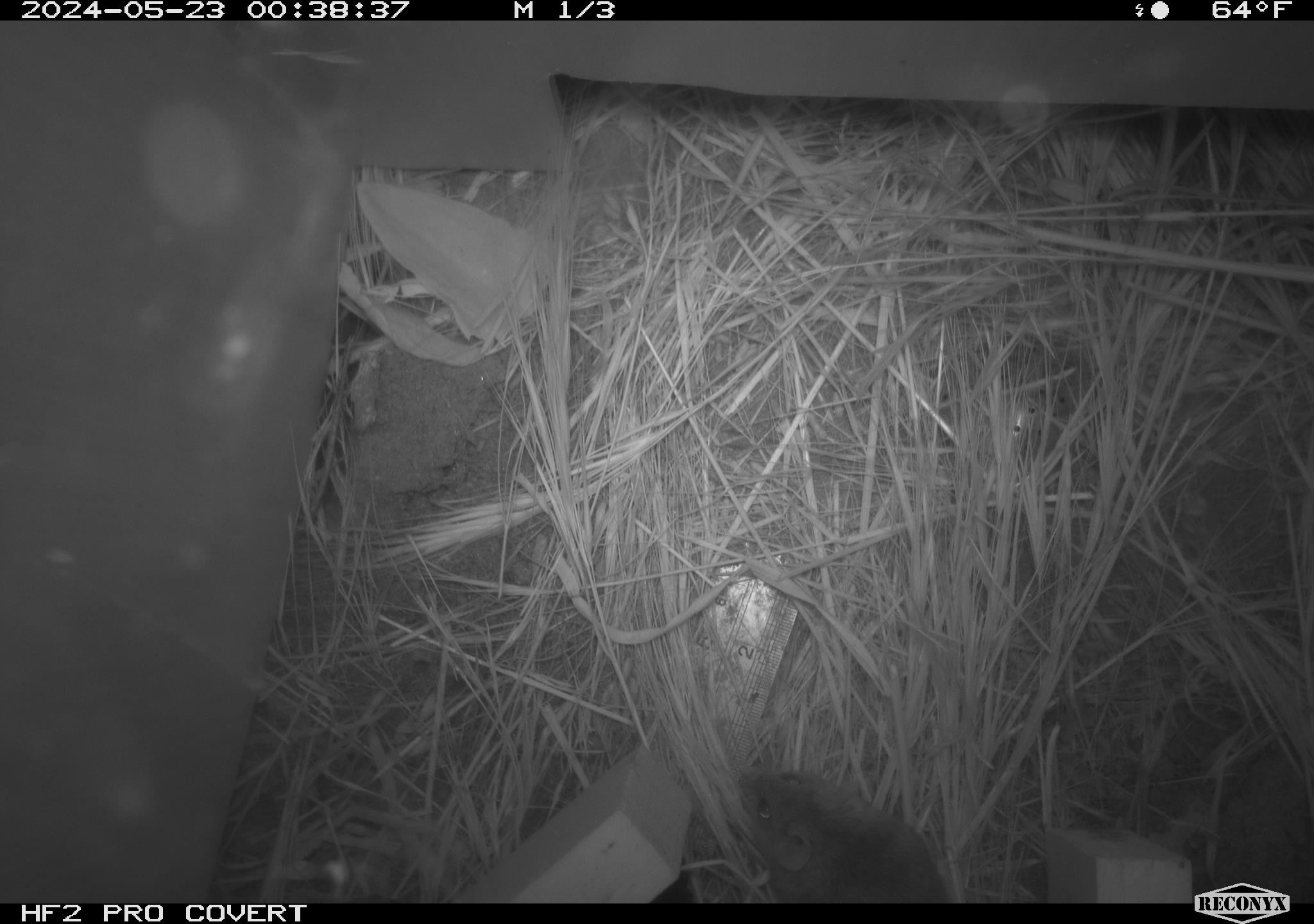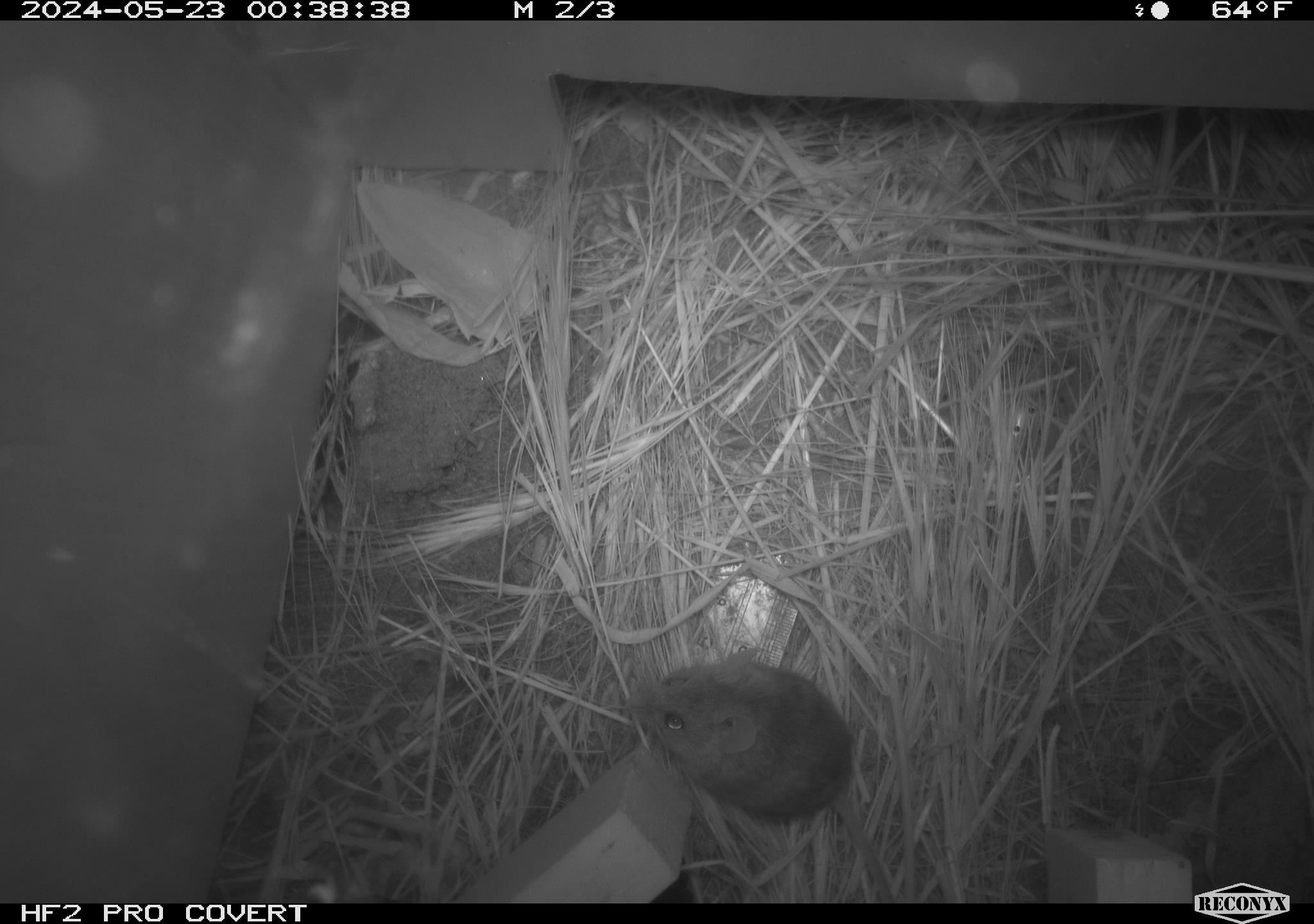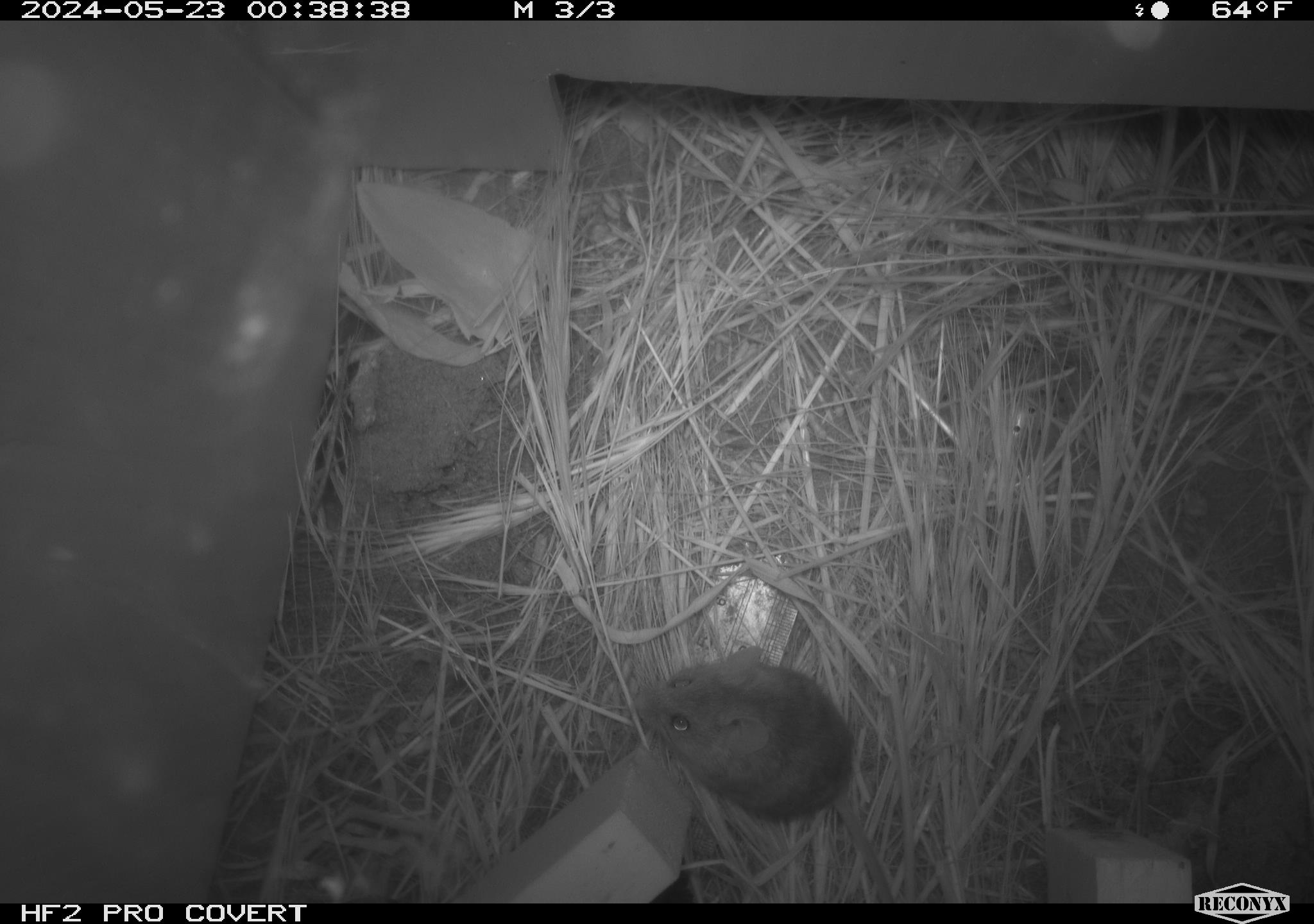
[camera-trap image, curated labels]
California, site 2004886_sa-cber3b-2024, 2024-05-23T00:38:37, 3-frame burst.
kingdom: Animalia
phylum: Chordata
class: Mammalia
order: Rodentia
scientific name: Rodentia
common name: mouse species